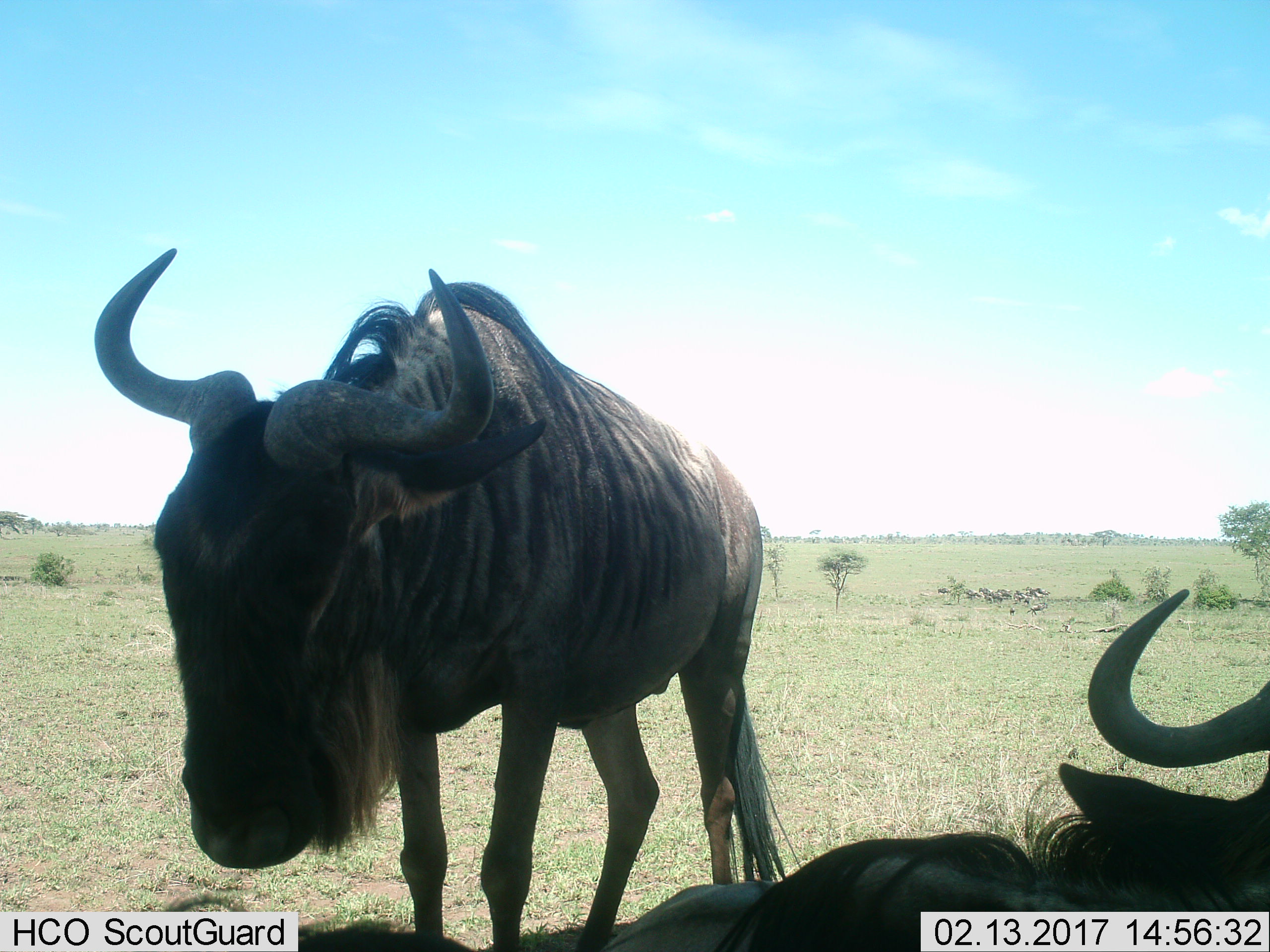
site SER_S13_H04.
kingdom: Animalia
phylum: Chordata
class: Mammalia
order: Artiodactyla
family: Bovidae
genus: Connochaetes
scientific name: Connochaetes taurinus taurinus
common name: blue wildebeest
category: wildebeestblue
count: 2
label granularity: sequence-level